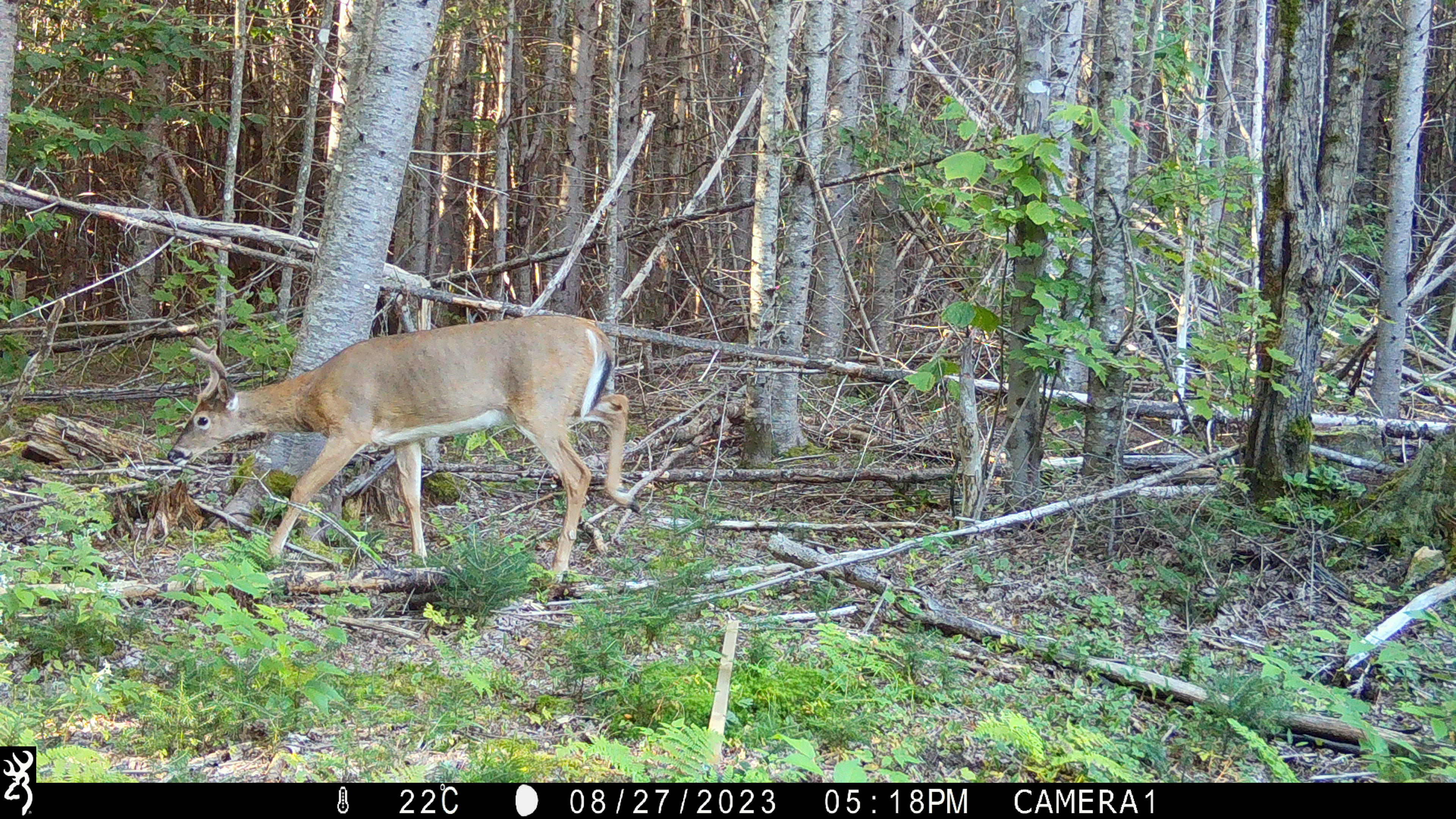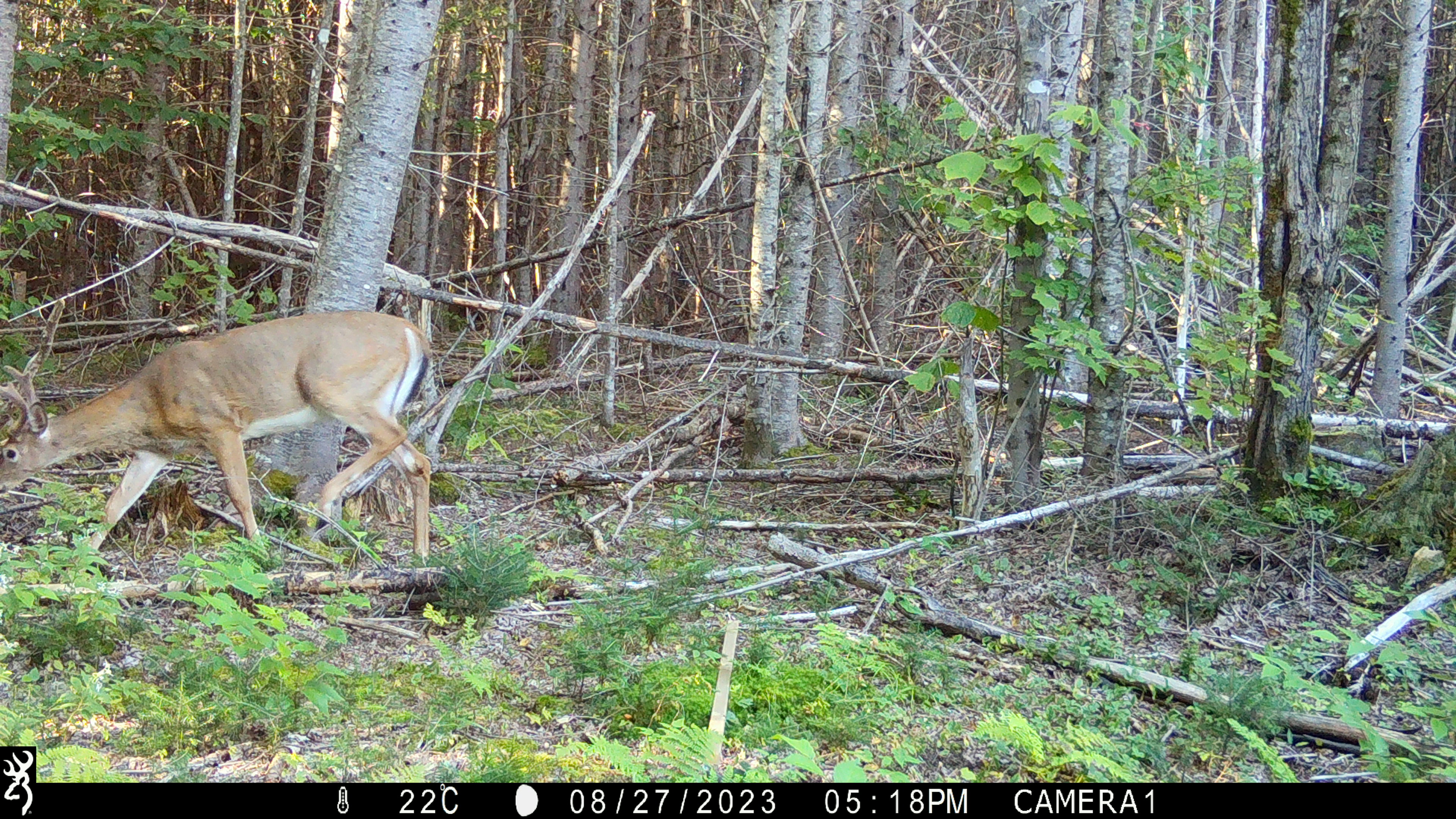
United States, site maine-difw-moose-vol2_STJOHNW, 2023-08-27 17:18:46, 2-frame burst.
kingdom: Animalia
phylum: Chordata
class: Mammalia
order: Artiodactyla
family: Cervidae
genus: Odocoileus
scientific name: Odocoileus virginianus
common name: white-tailed deer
White-tailed deer (Odocoileus virginianus).